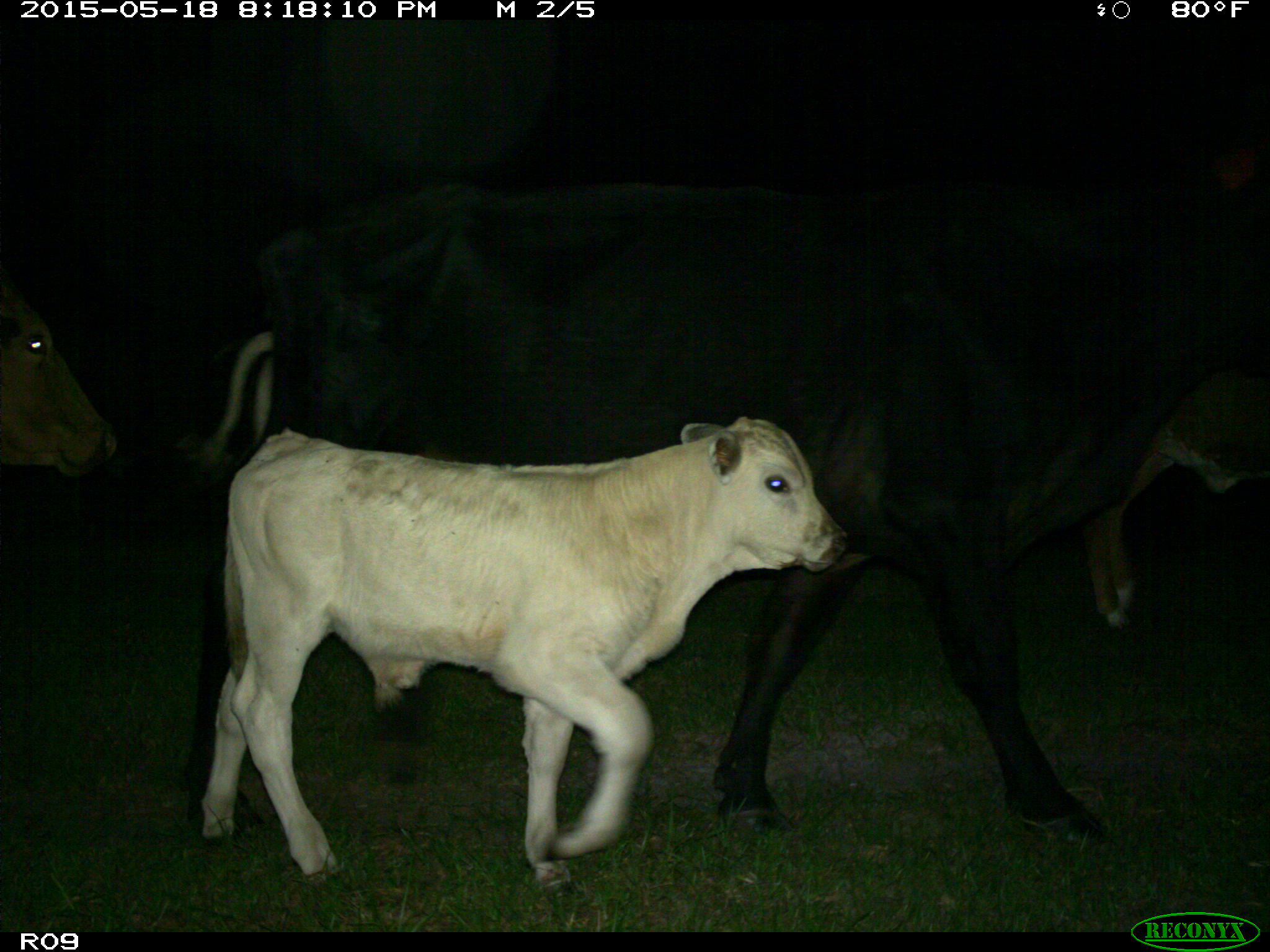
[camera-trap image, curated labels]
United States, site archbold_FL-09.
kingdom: Animalia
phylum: Chordata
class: Mammalia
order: Artiodactyla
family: Bovidae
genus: Bos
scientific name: Bos taurus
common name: domestic cow